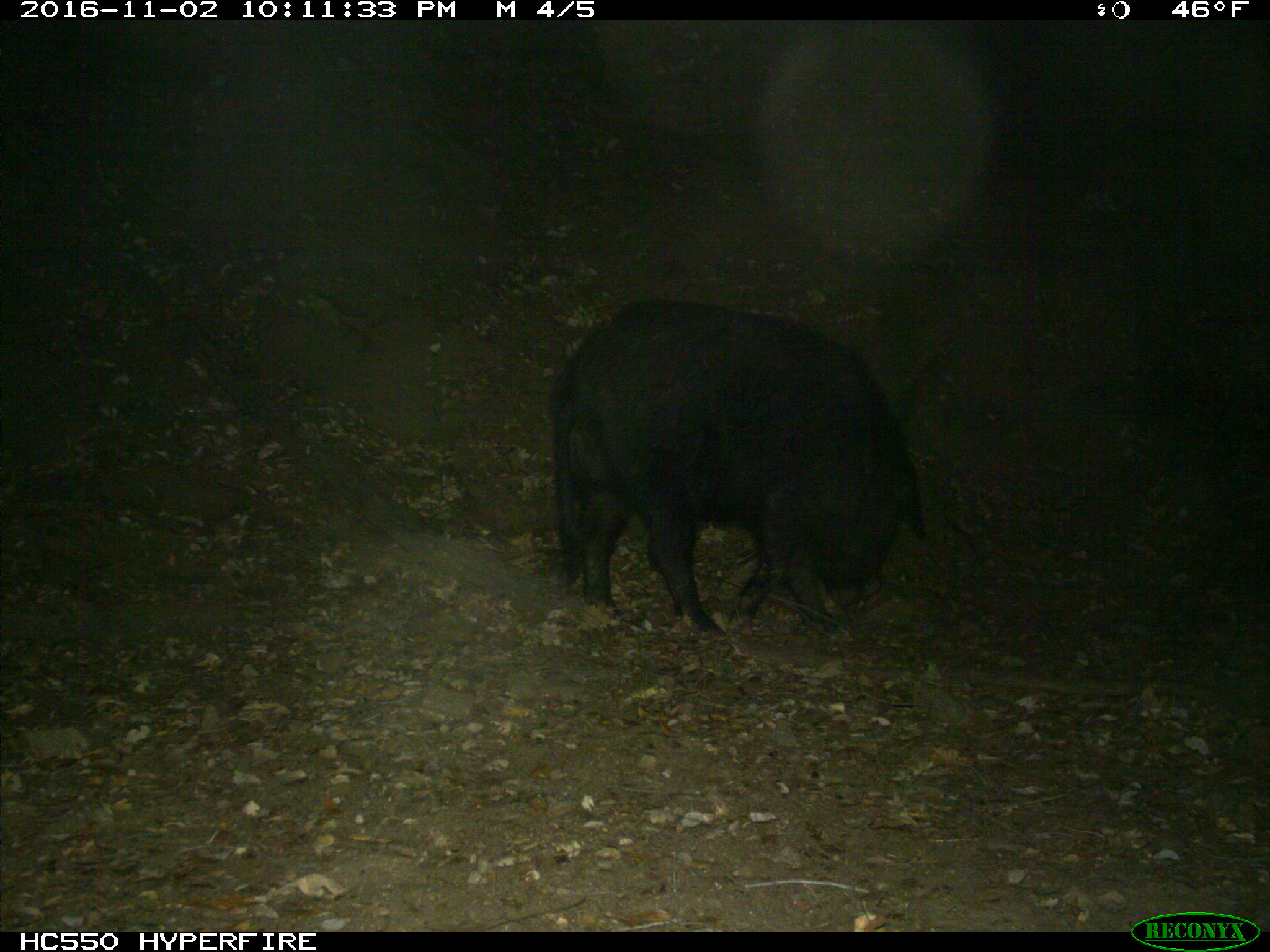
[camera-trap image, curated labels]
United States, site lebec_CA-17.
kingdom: Animalia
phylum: Chordata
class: Mammalia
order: Artiodactyla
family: Suidae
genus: Sus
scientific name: Sus scrofa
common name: wild boar